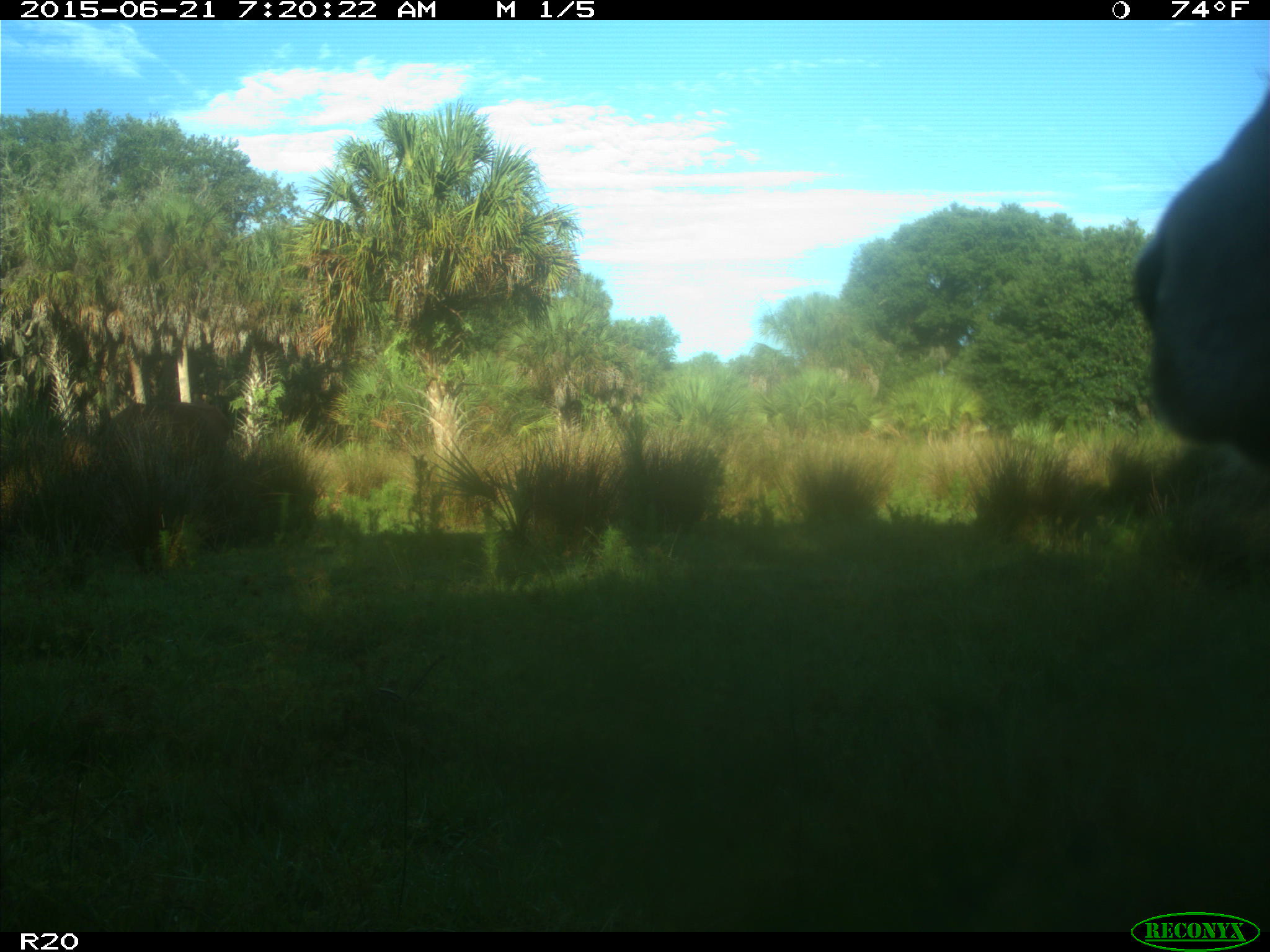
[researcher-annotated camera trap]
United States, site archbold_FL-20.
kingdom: Animalia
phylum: Chordata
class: Mammalia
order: Artiodactyla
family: Bovidae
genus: Bos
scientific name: Bos taurus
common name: domestic cow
Bos taurus (domestic cow).